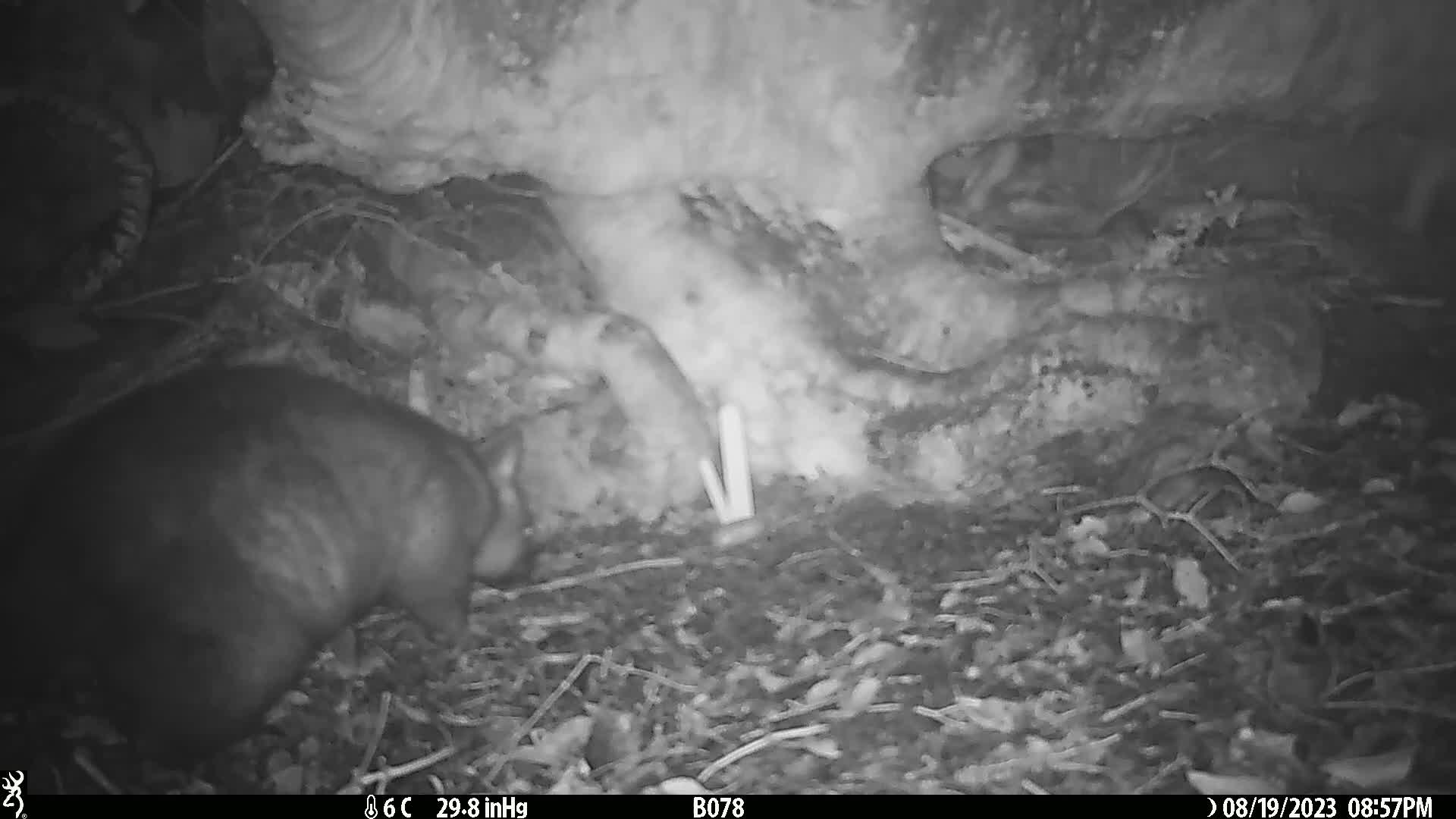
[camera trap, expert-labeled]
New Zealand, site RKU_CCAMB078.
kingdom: Animalia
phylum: Chordata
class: Mammalia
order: Diprotodontia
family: Phalangeridae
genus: Trichosurus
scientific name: Trichosurus vulpecula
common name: common brushtail possum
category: possum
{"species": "possum (common brushtail possum) (Trichosurus vulpecula)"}